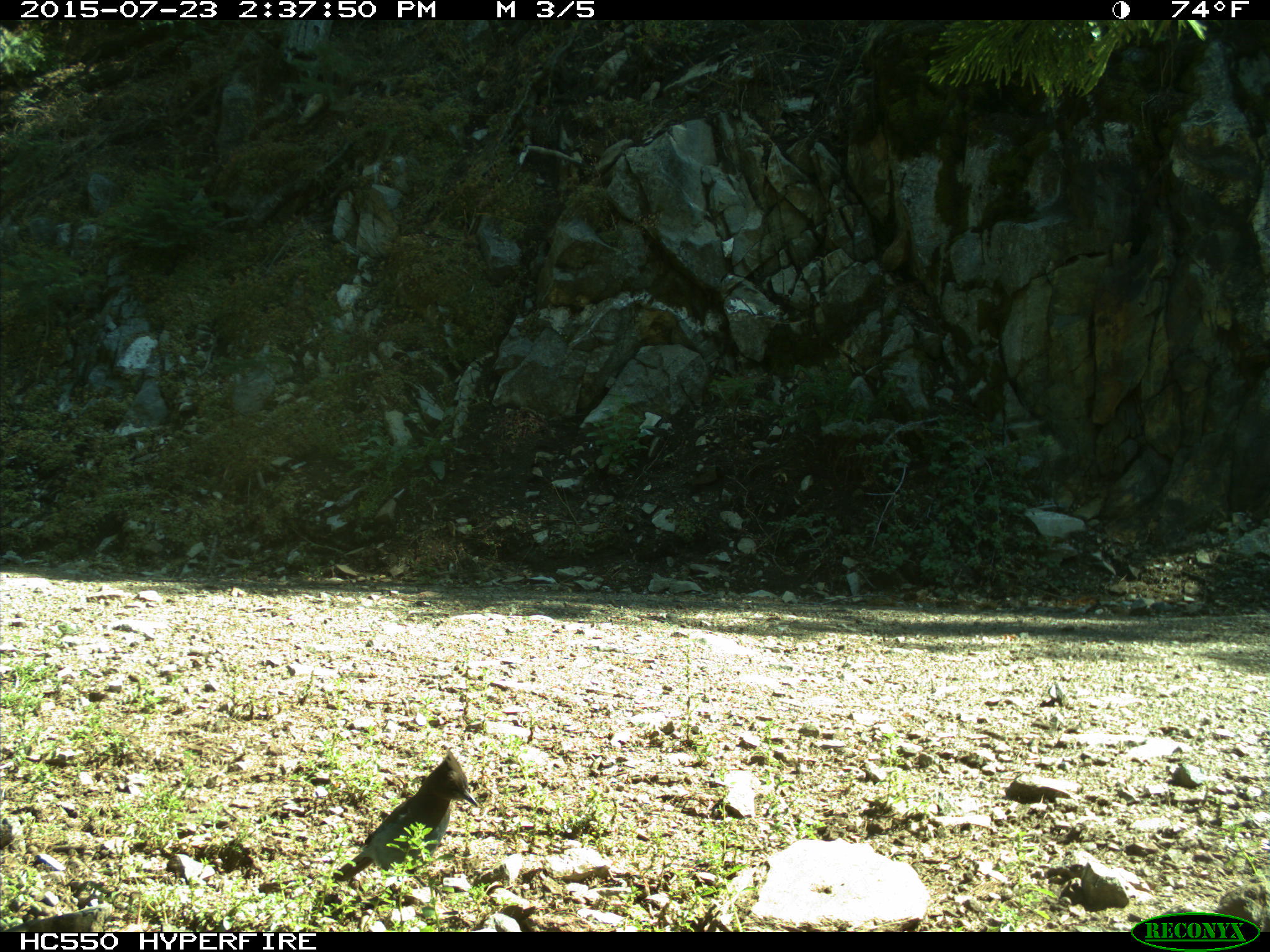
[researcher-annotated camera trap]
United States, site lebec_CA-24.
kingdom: Animalia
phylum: Chordata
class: Aves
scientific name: Aves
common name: birds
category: unidentified bird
Unidentified bird (birds) (Aves).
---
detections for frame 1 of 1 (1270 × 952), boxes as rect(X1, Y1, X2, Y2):
animal: rect(328, 748, 481, 895)